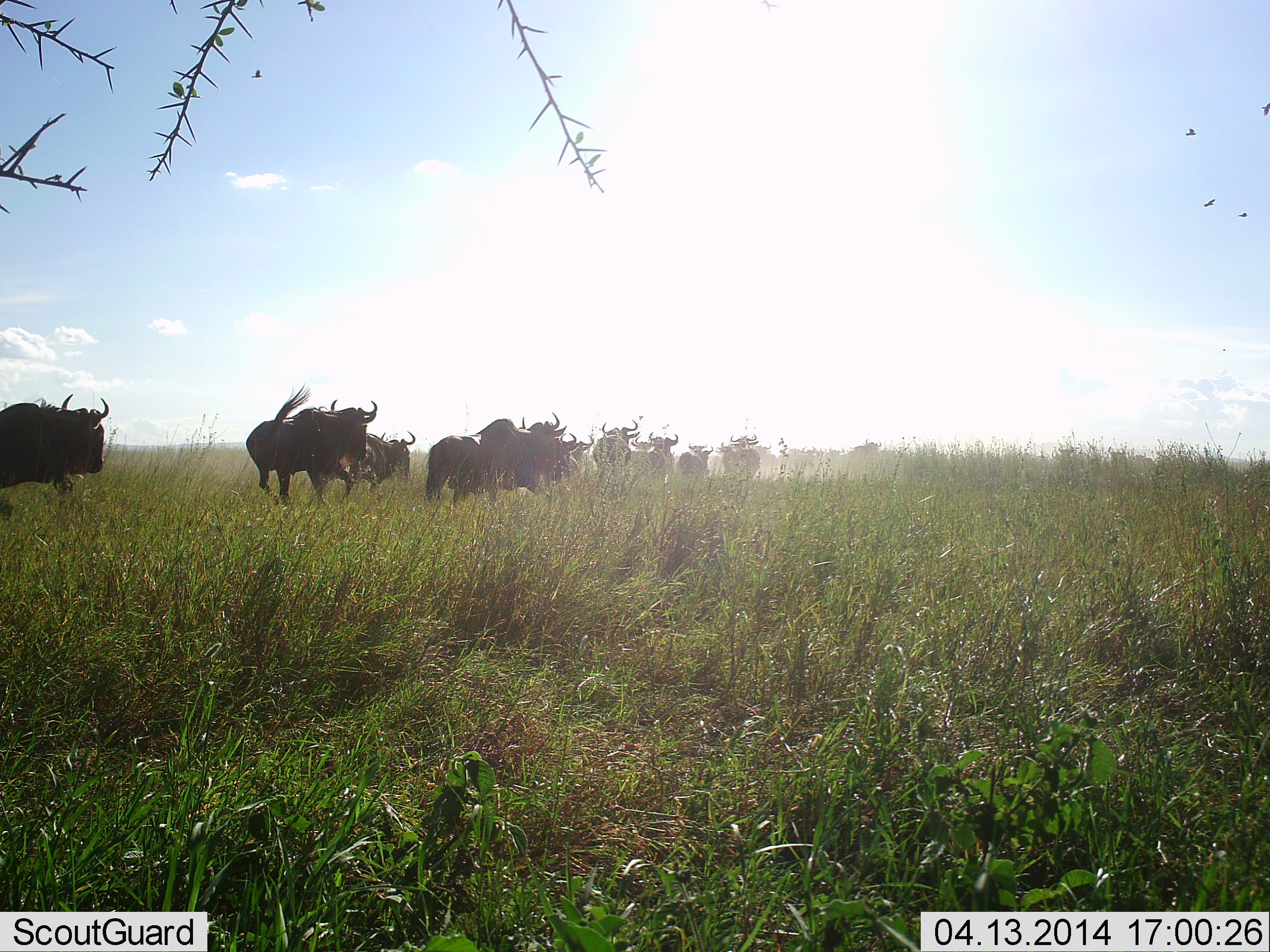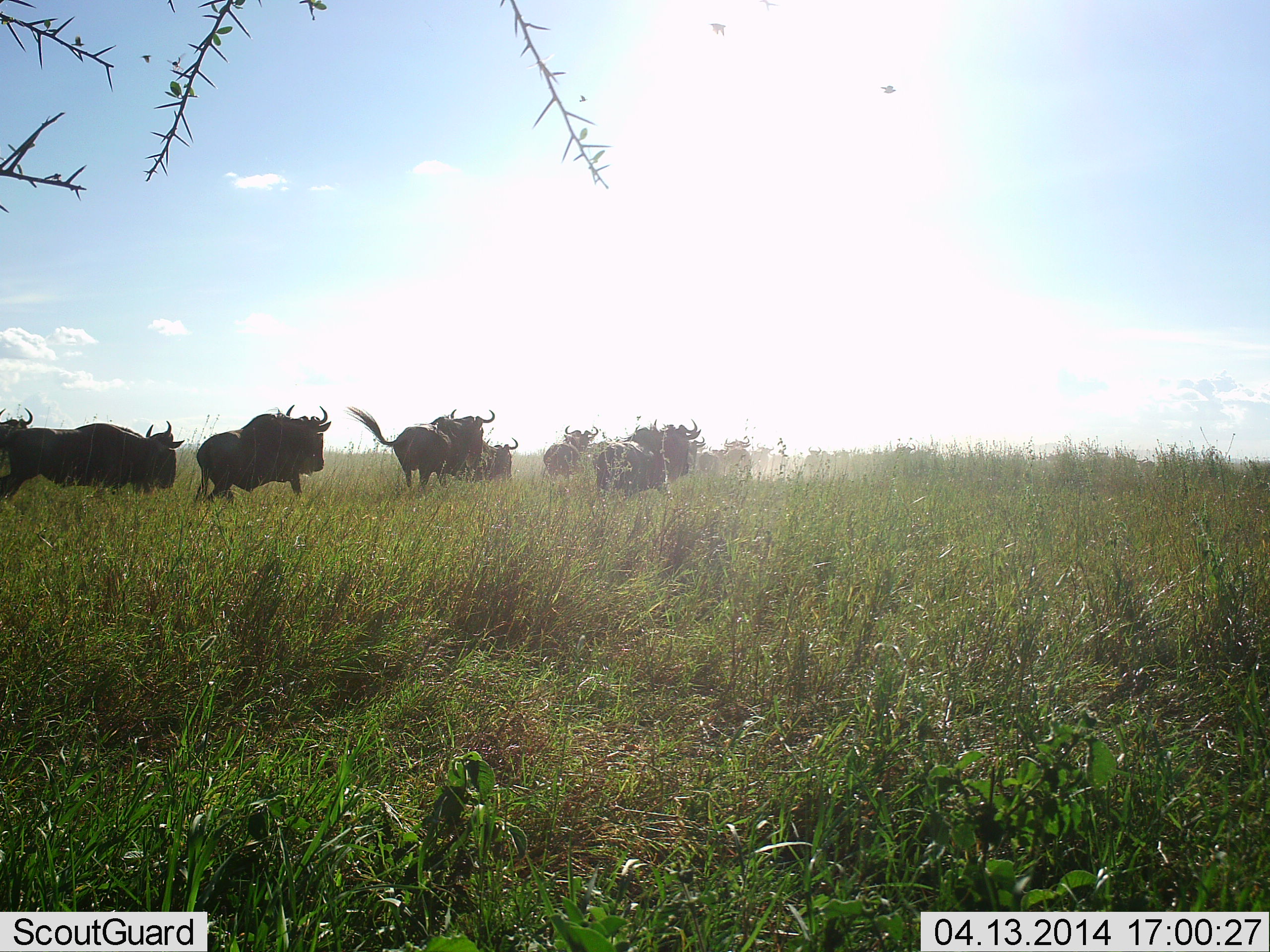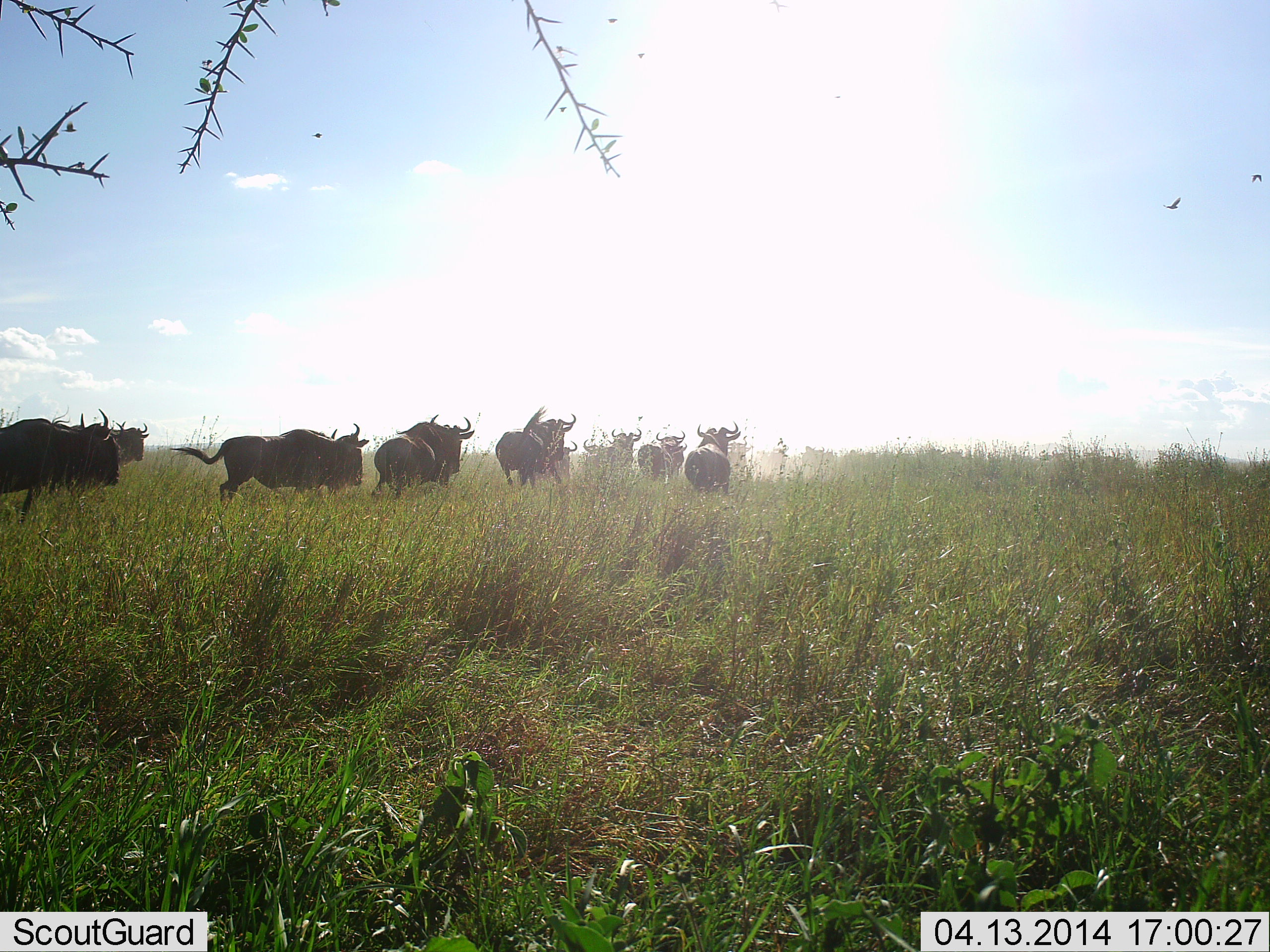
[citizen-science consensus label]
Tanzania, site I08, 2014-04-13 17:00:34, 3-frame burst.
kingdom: Animalia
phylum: Chordata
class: Mammalia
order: Artiodactyla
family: Bovidae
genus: Connochaetes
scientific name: Connochaetes taurinus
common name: blue wildebeest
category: wildebeest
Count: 11-50.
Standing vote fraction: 0%.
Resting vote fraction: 0%.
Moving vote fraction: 100%.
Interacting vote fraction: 0%.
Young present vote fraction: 0%.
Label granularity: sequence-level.